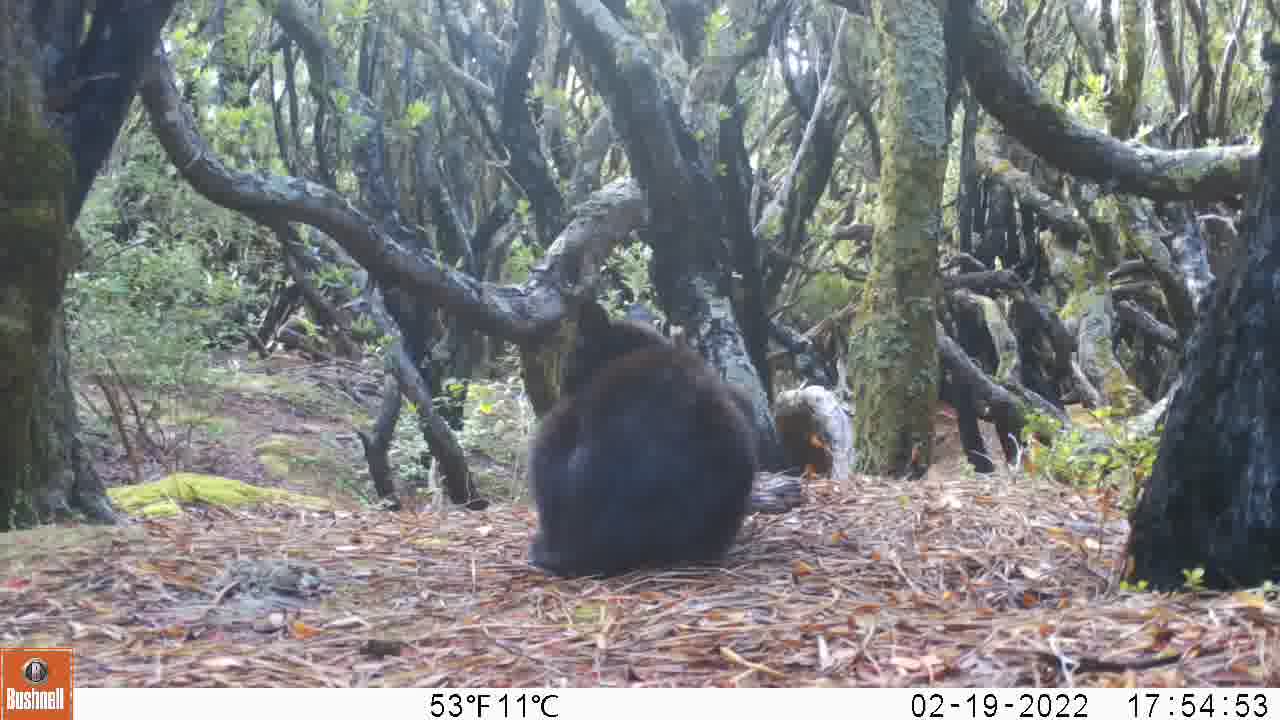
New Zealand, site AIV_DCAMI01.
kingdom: Animalia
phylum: Chordata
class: Mammalia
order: Carnivora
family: Felidae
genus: Felis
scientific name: Felis catus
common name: domestic cat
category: cat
Cat (domestic cat) (Felis catus).